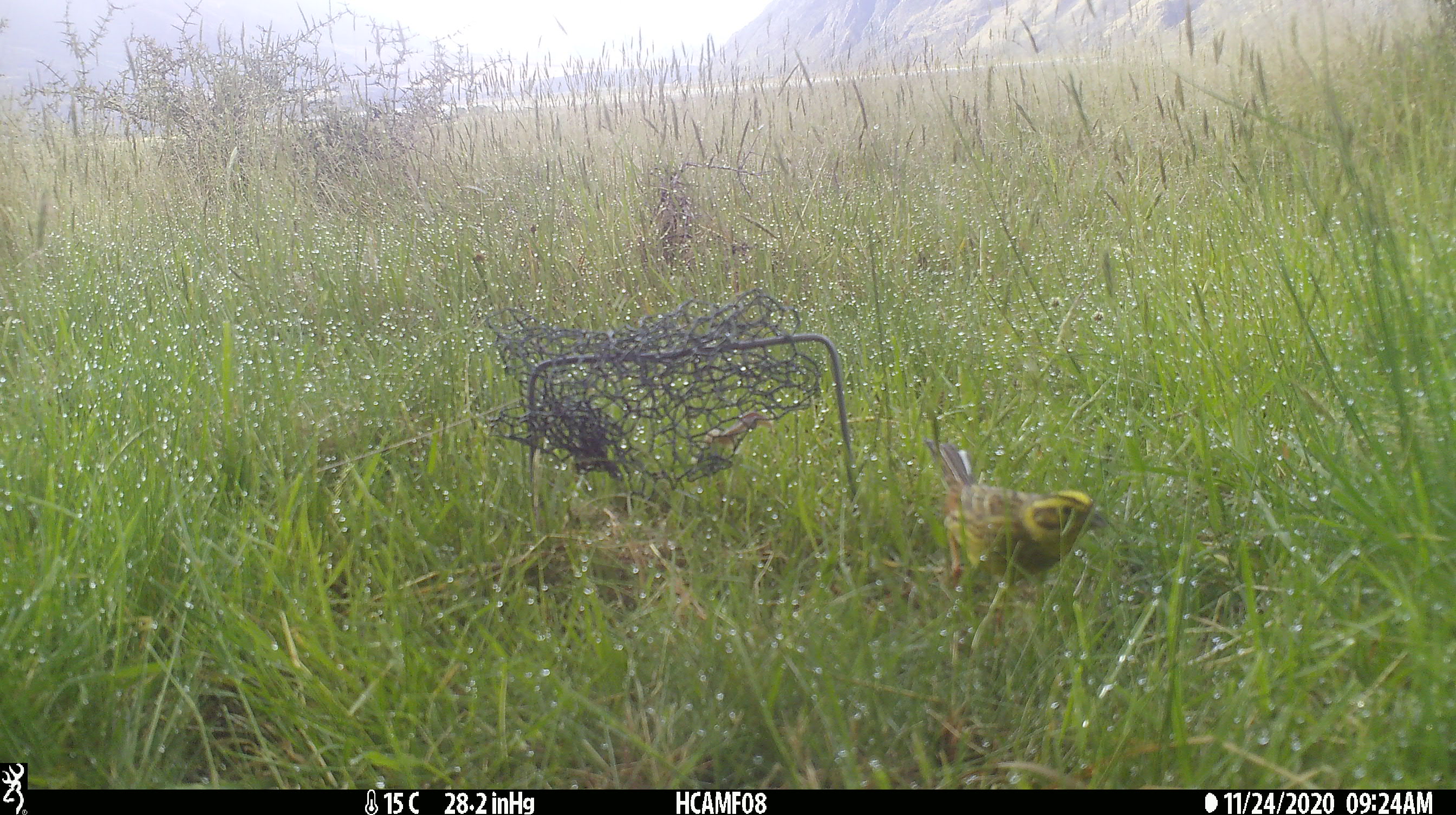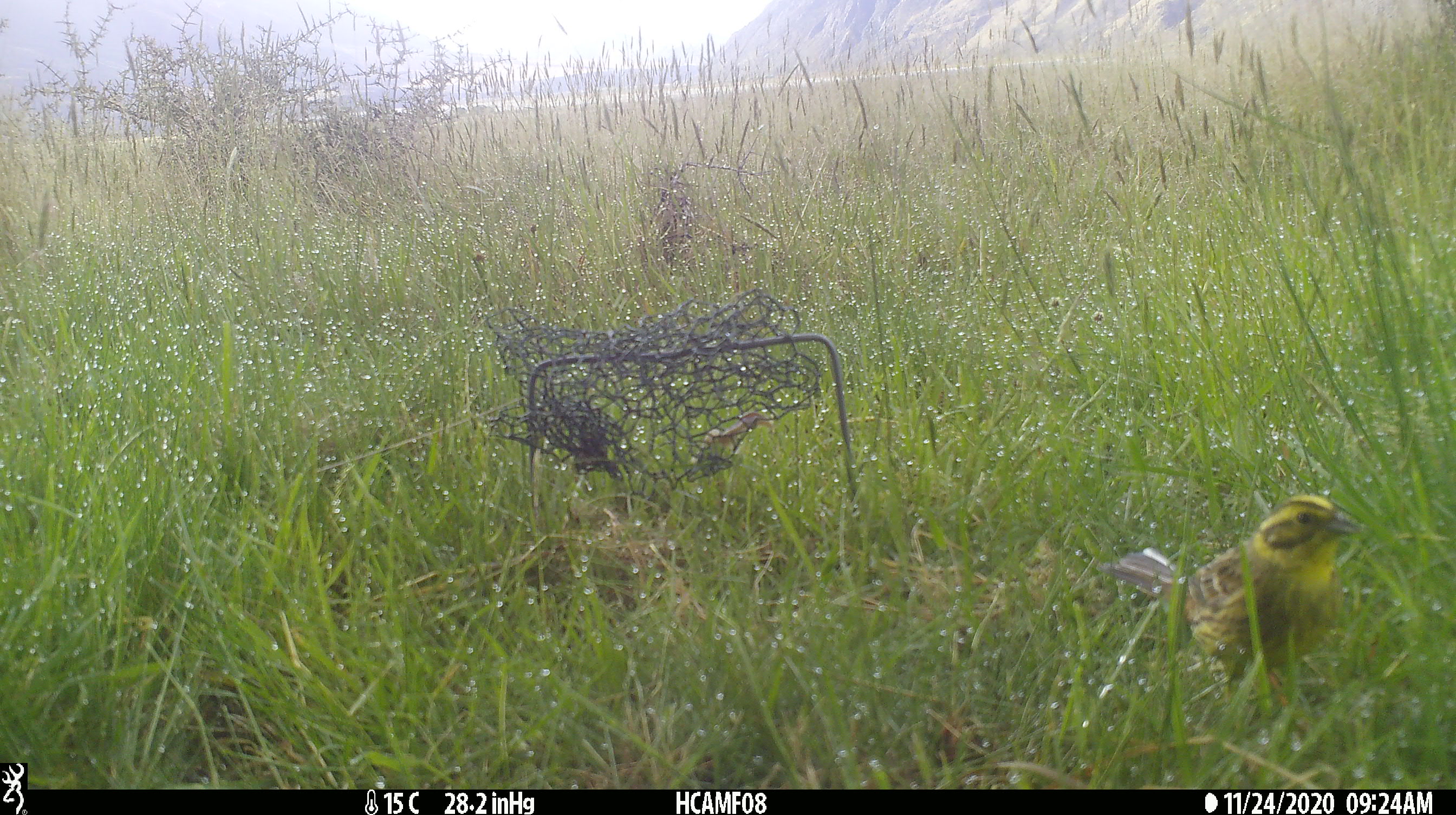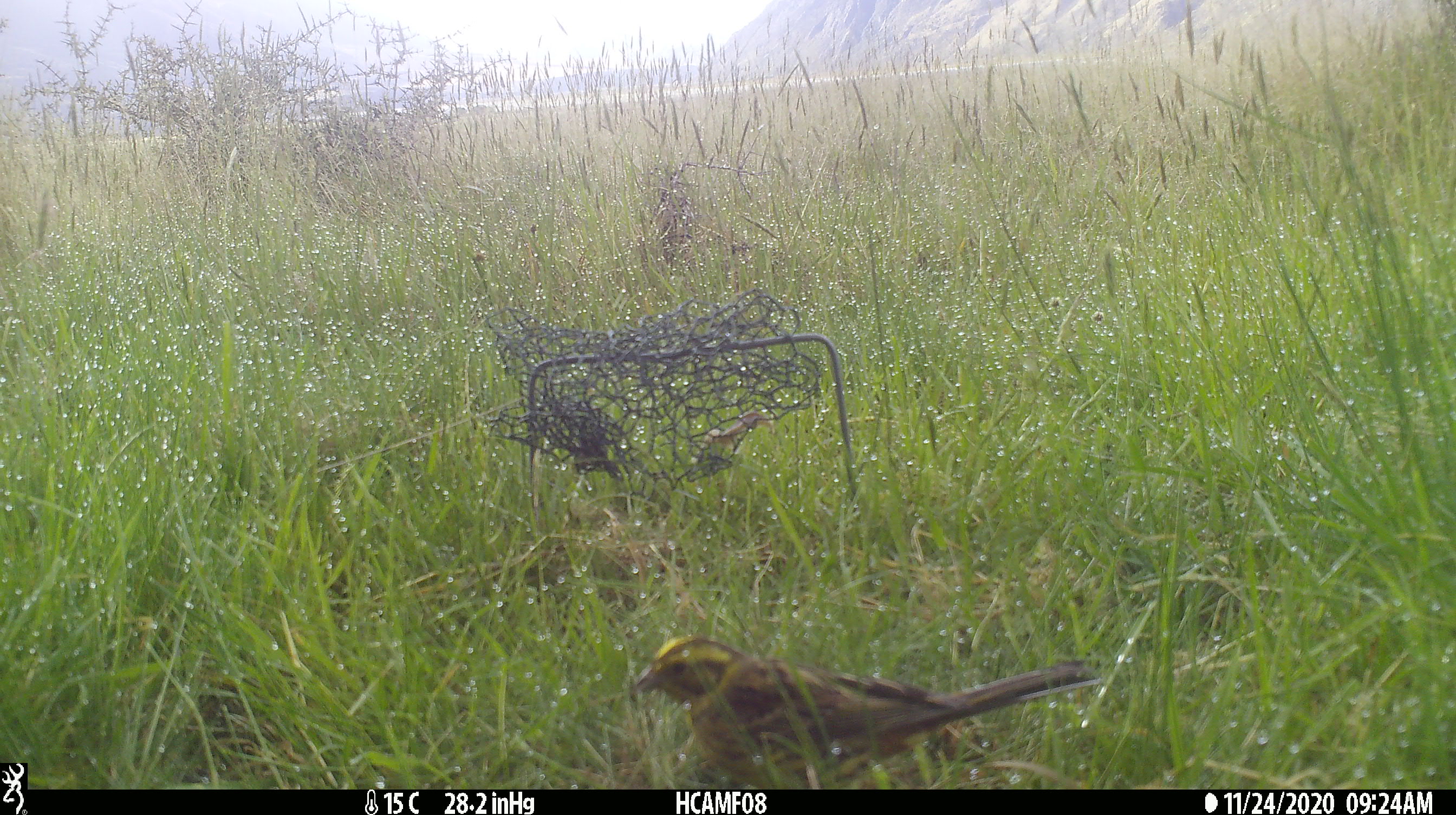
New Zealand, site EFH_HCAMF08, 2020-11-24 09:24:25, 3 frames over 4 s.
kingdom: Animalia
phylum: Chordata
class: Aves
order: Passeriformes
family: Emberizidae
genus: Emberiza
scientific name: Emberiza citrinella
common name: yellowhammer